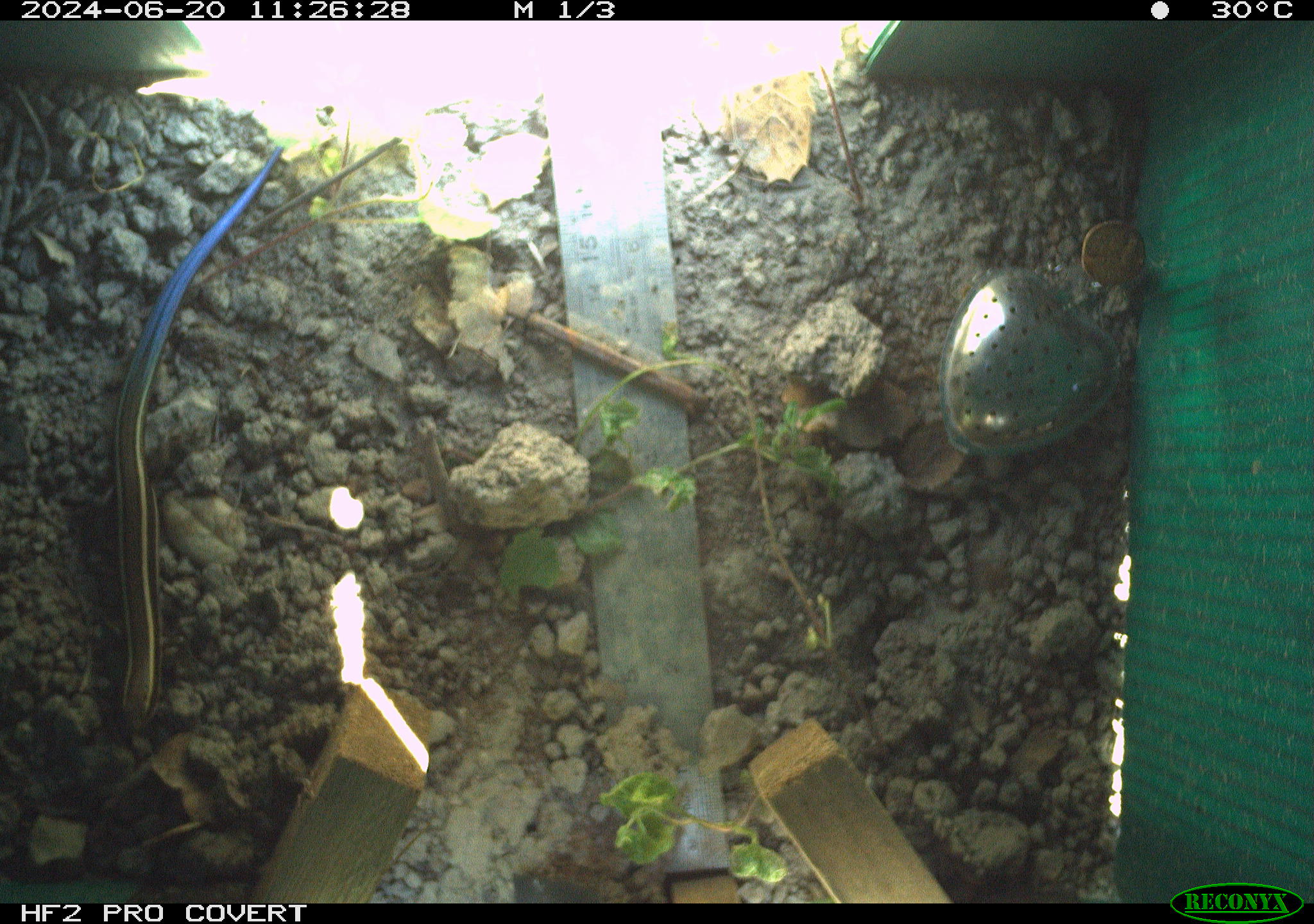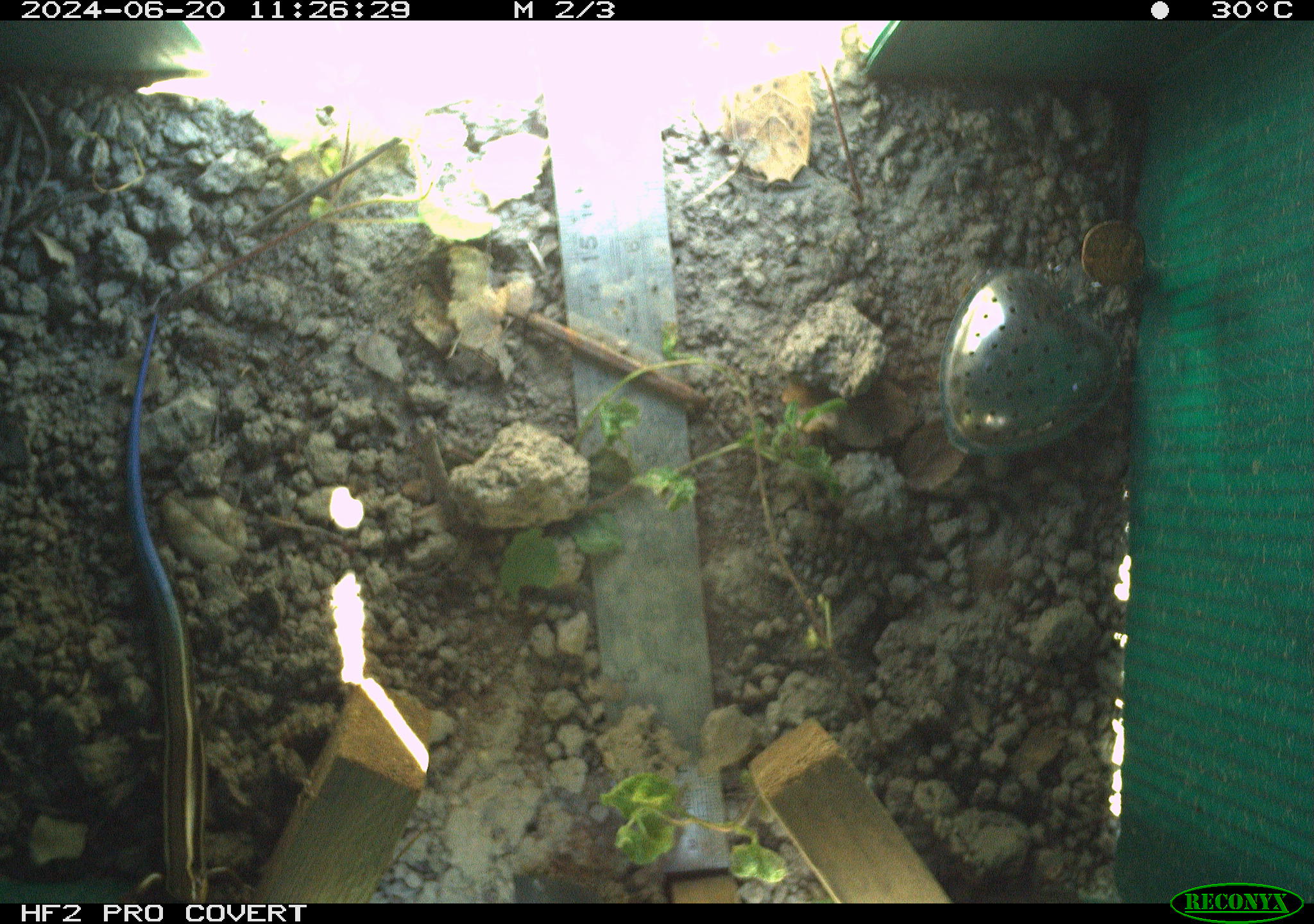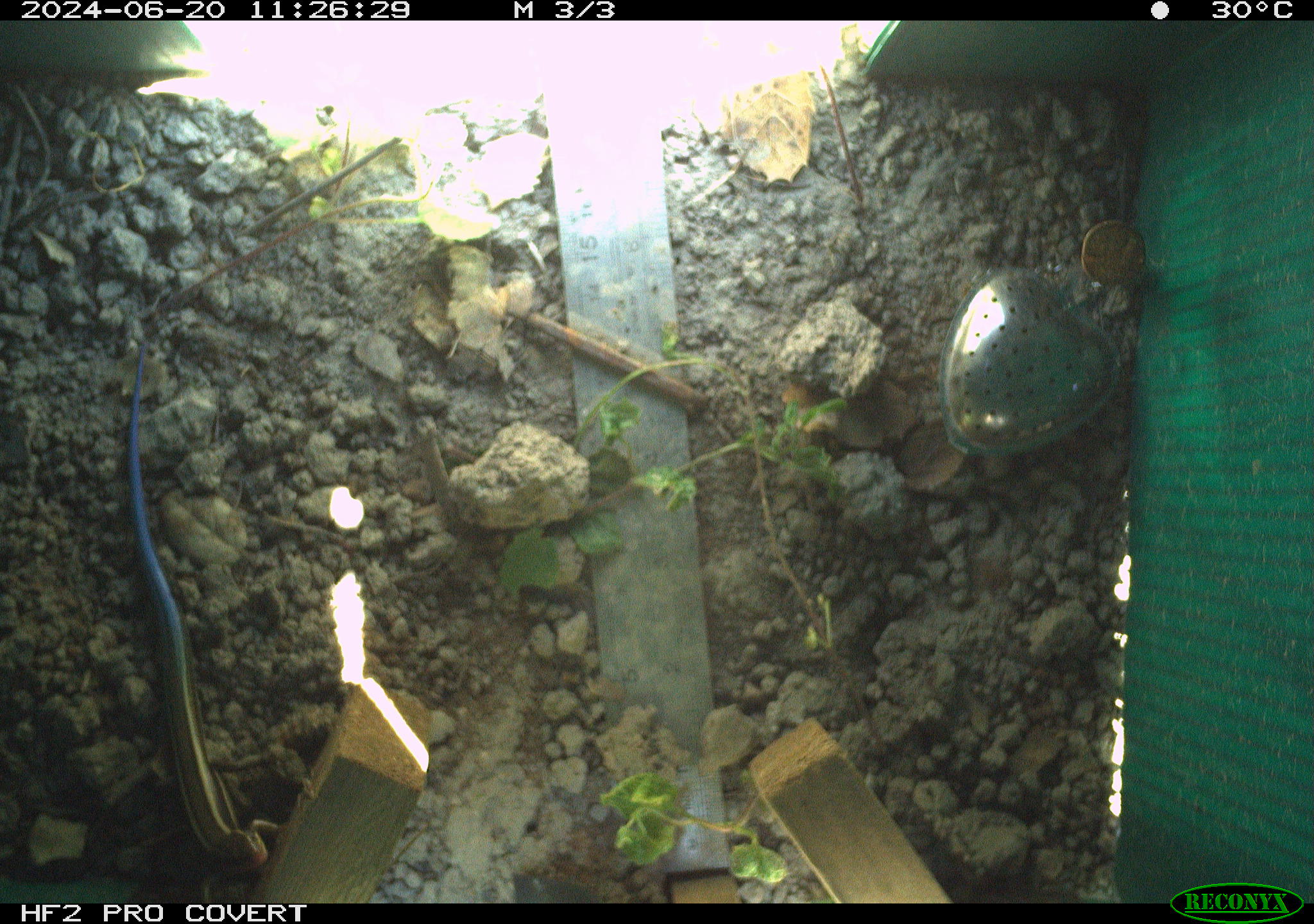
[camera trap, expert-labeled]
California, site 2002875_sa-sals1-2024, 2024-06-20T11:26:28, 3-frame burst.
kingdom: Animalia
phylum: Chordata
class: Reptilia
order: Squamata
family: Scincidae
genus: Plestiodon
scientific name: Plestiodon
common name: blue-tailed skinks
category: plestiodon species